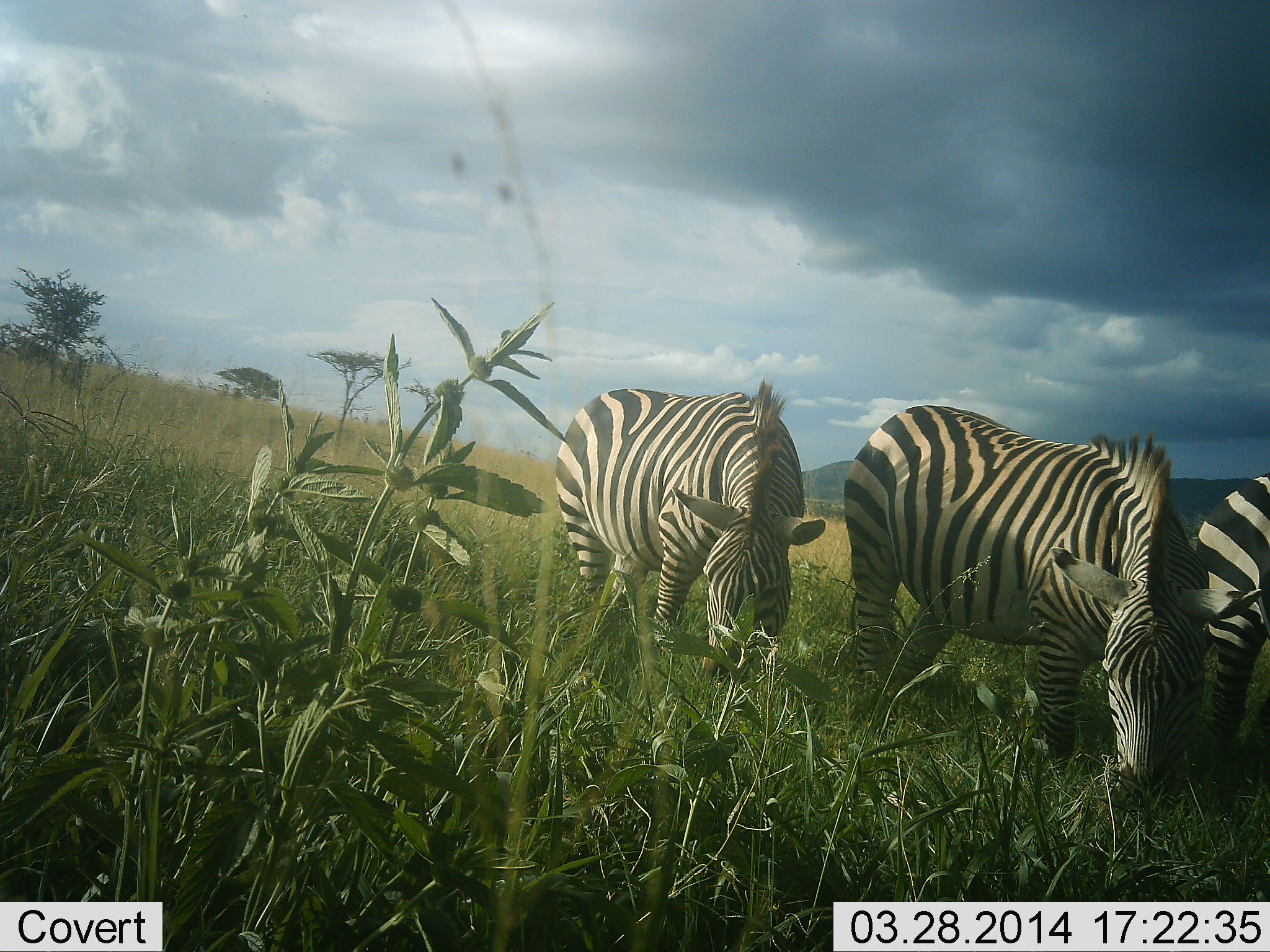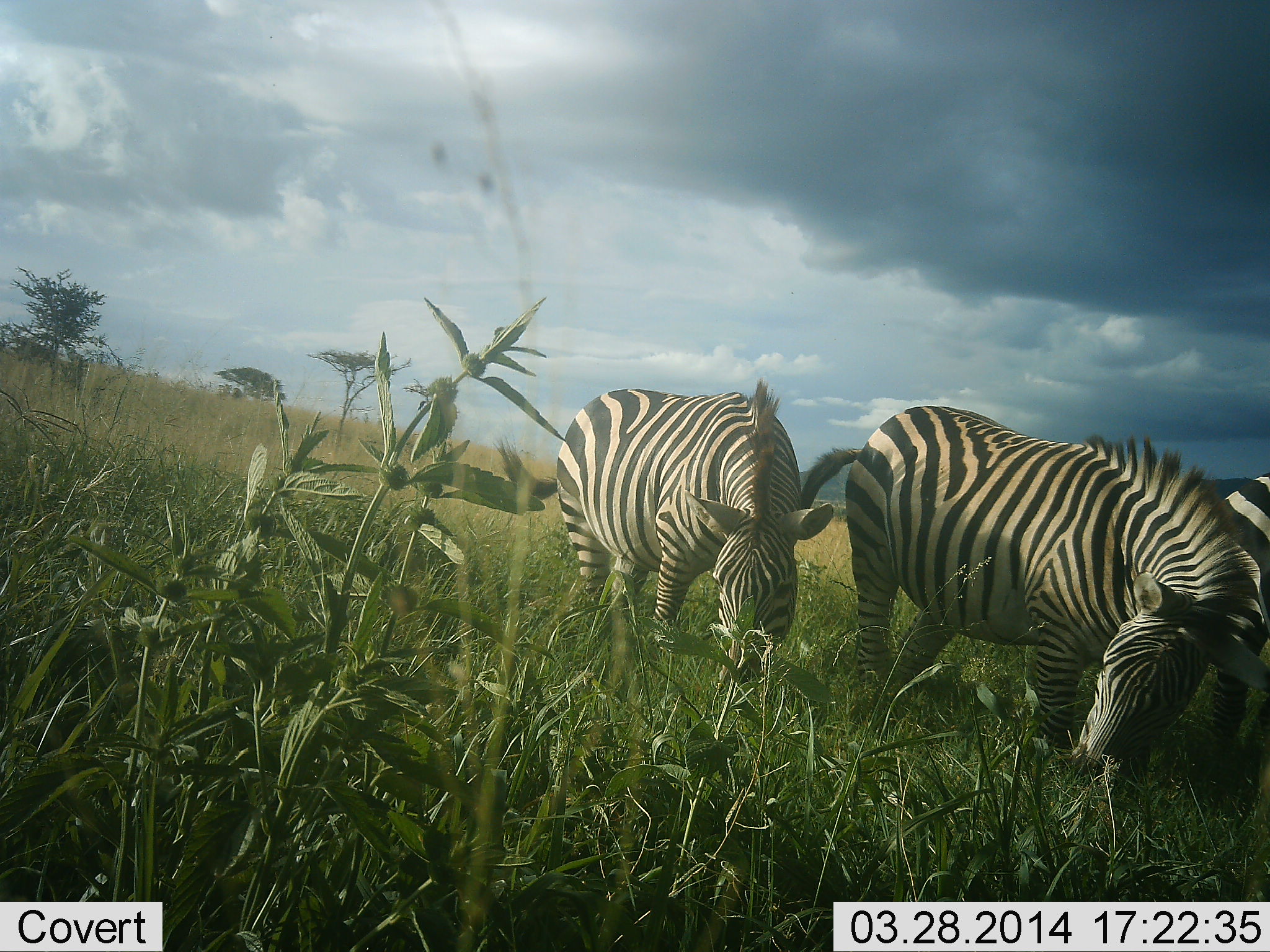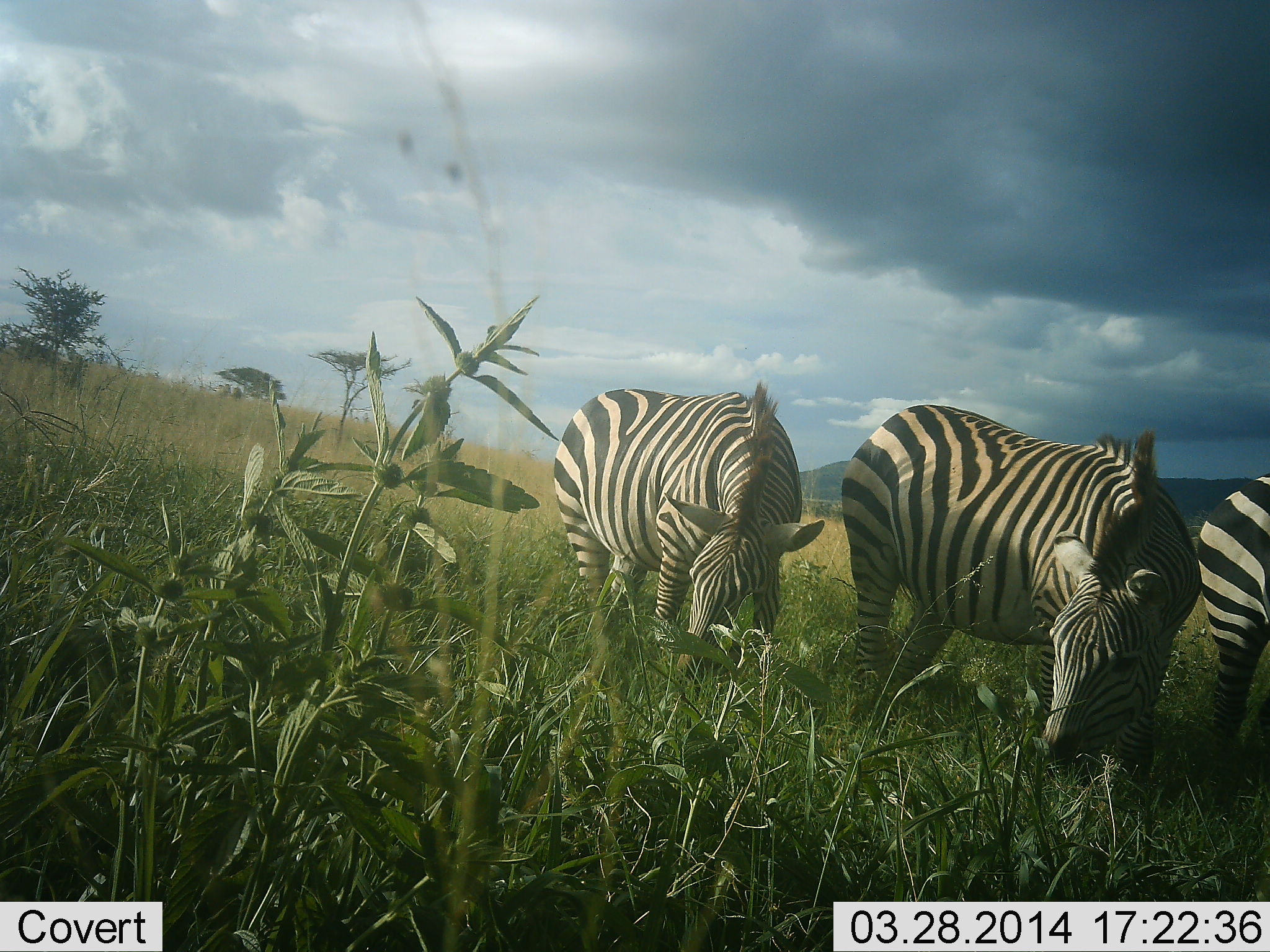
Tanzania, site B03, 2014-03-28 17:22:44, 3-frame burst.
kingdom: Animalia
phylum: Chordata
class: Mammalia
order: Perissodactyla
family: Equidae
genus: Equus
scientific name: Equus quagga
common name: plains zebra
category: zebra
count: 3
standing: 30%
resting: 0%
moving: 0%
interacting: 10%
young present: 0%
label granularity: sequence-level